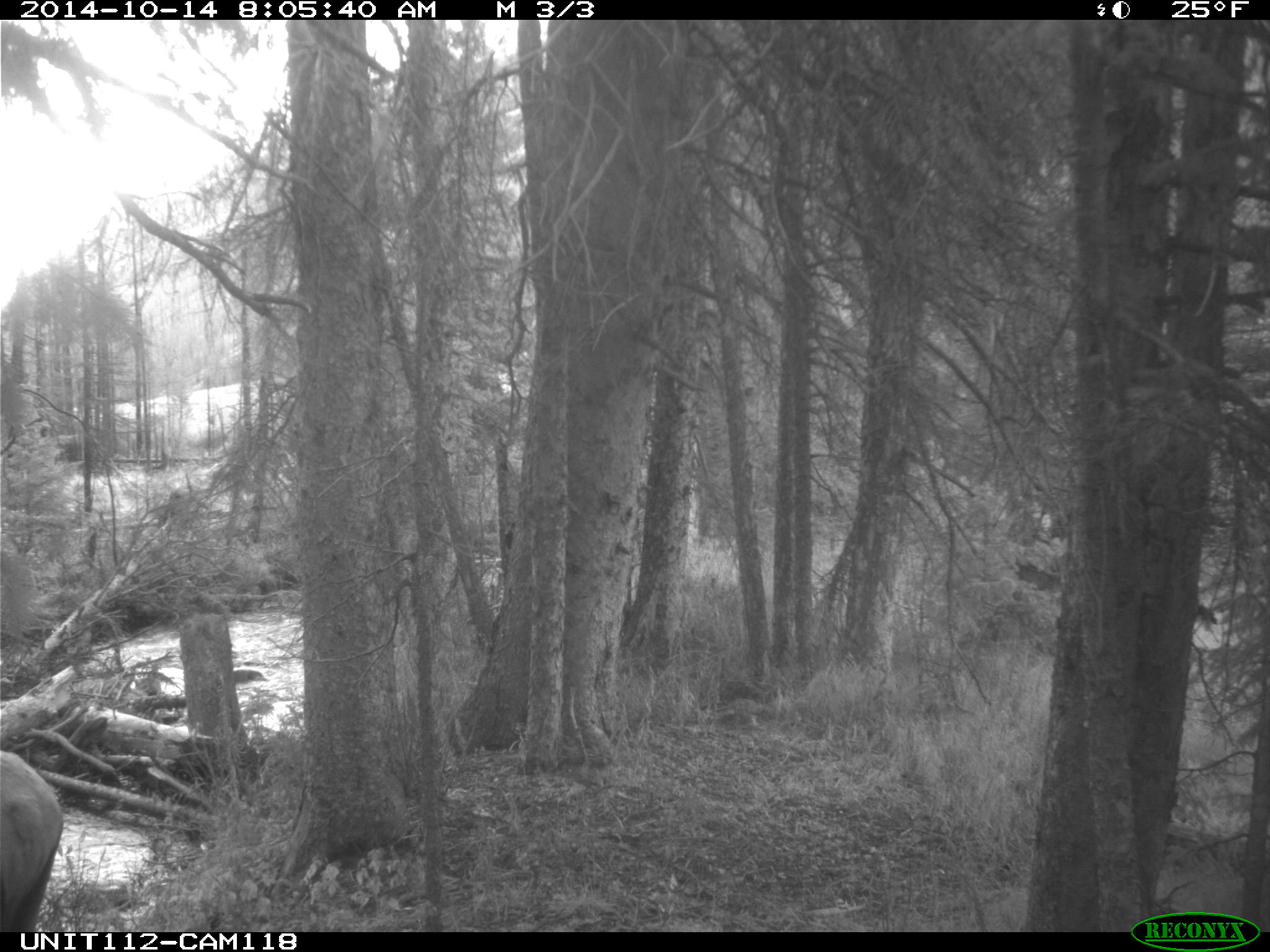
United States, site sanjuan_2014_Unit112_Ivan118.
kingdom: Animalia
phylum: Chordata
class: Mammalia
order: Artiodactyla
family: Cervidae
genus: Cervus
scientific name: Cervus elaphus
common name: red deer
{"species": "Cervus elaphus (red deer)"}